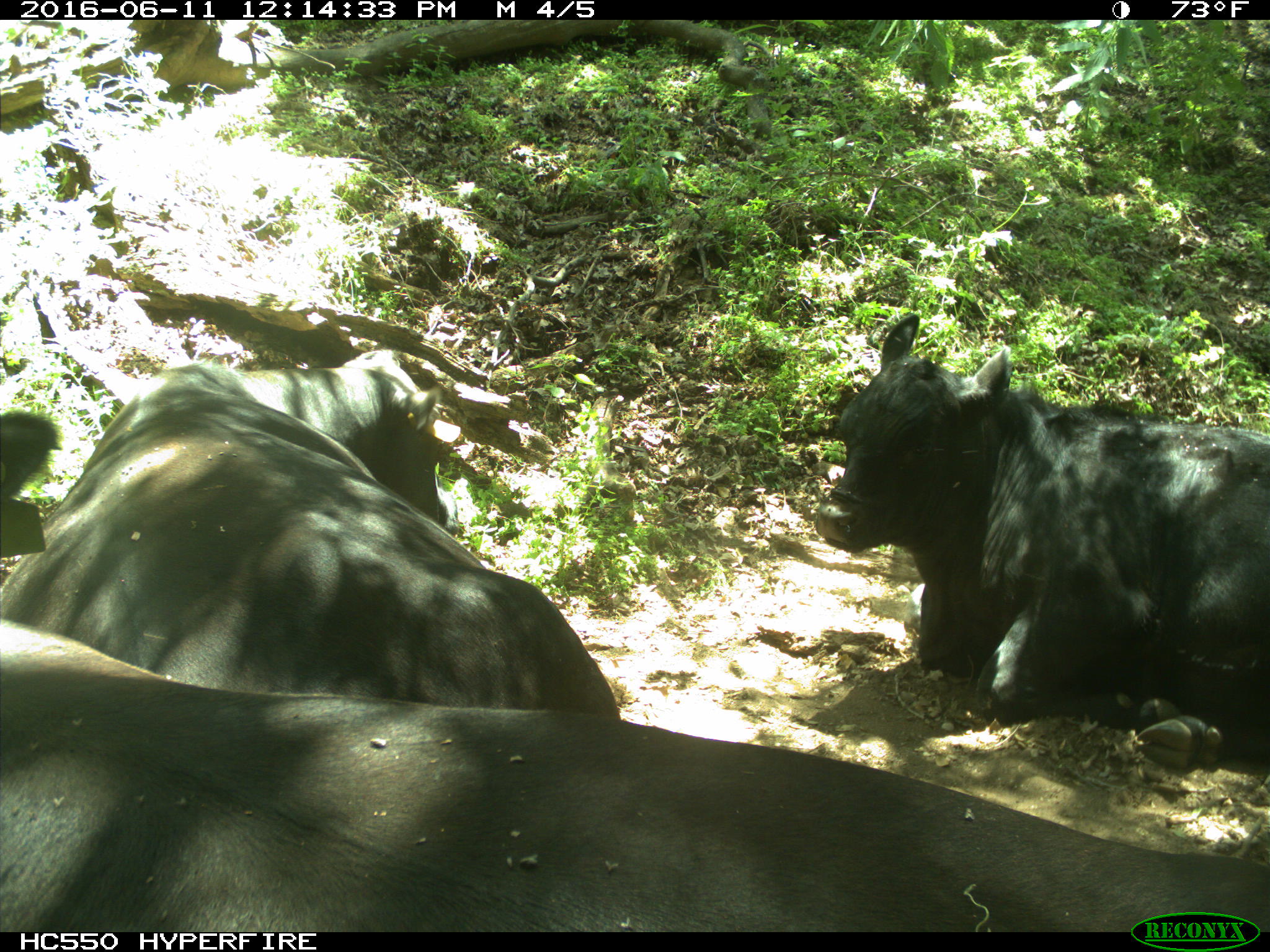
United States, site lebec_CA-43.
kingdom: Animalia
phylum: Chordata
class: Mammalia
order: Artiodactyla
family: Bovidae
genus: Bos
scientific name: Bos taurus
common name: domestic cow